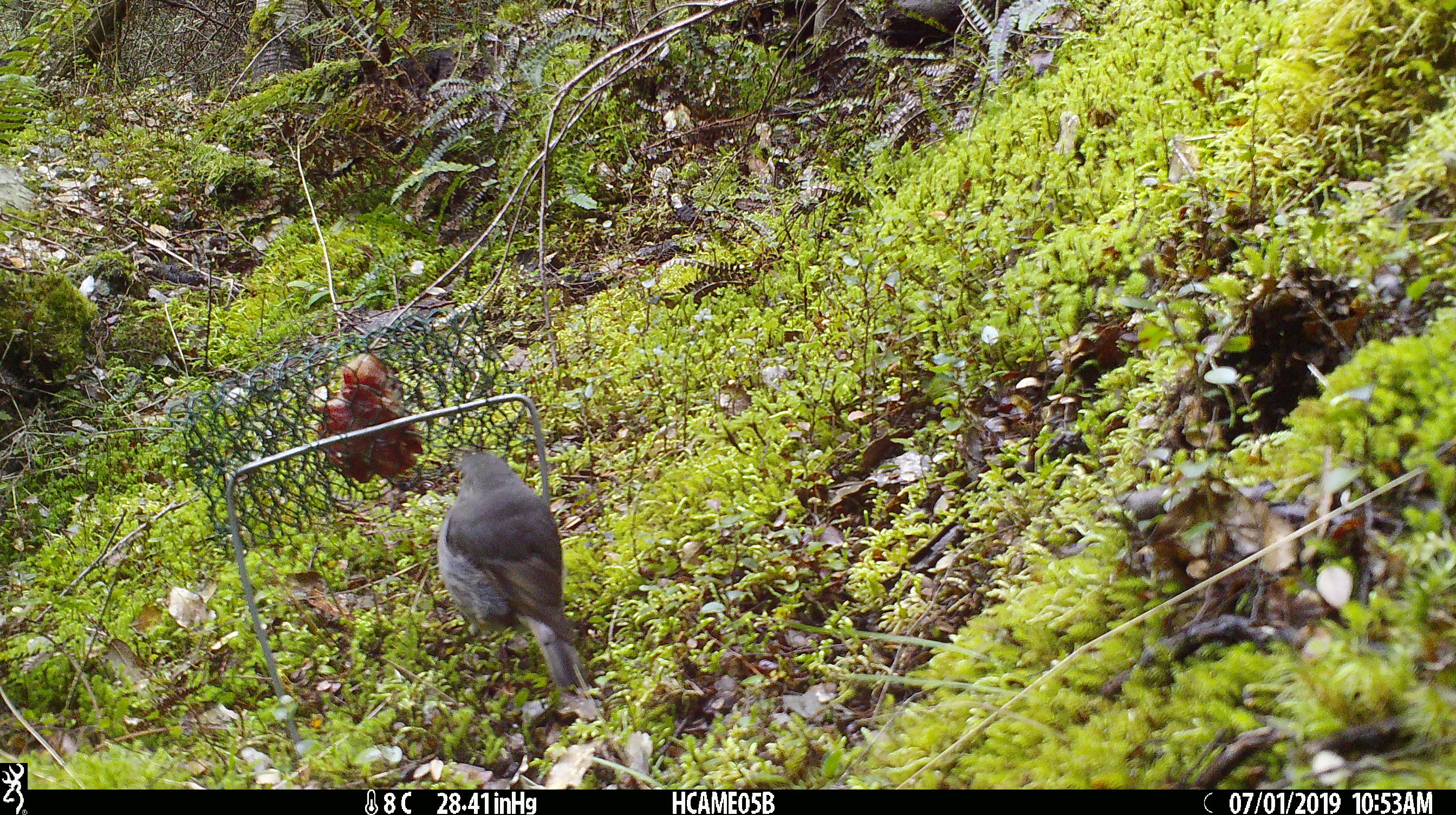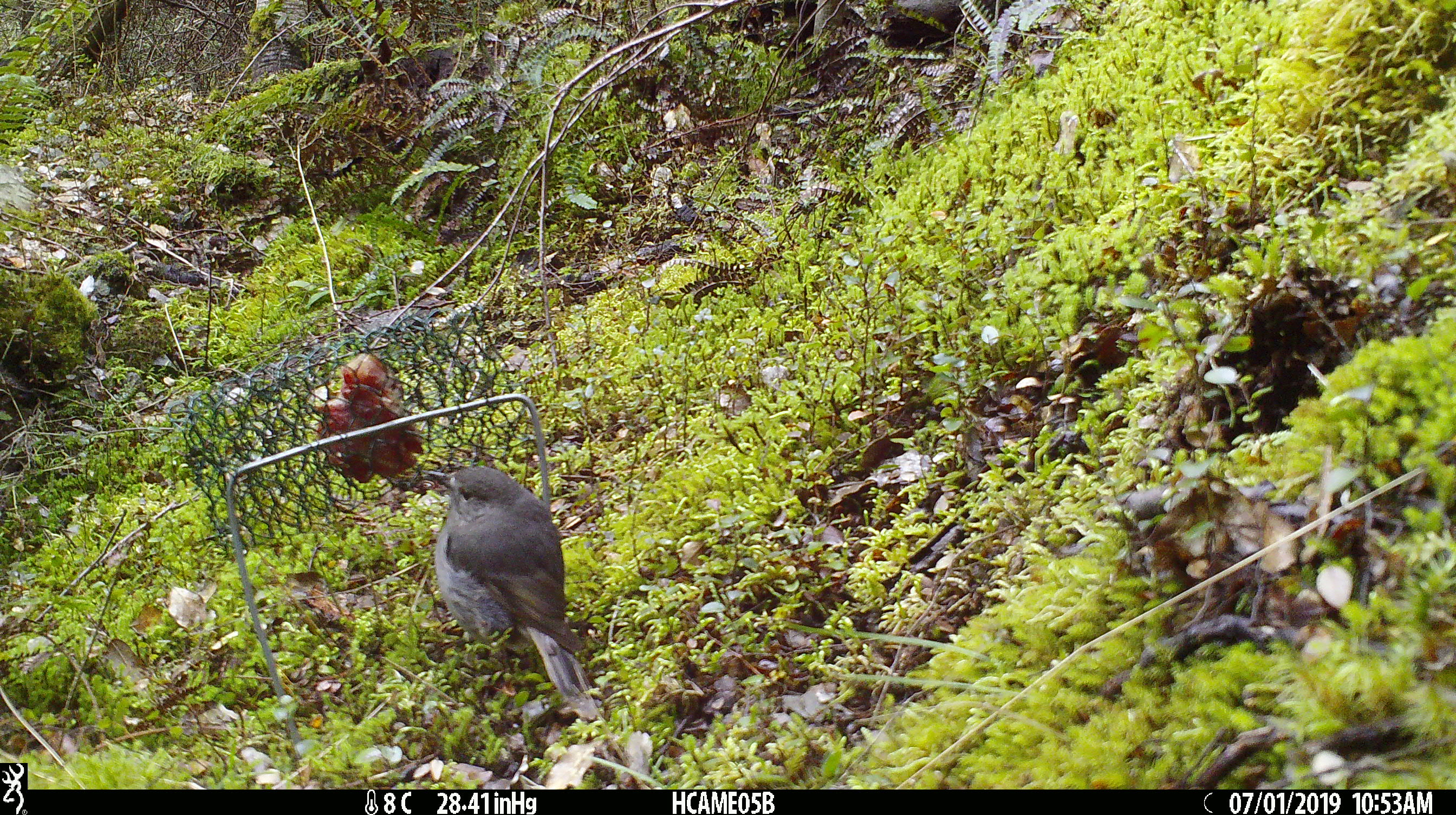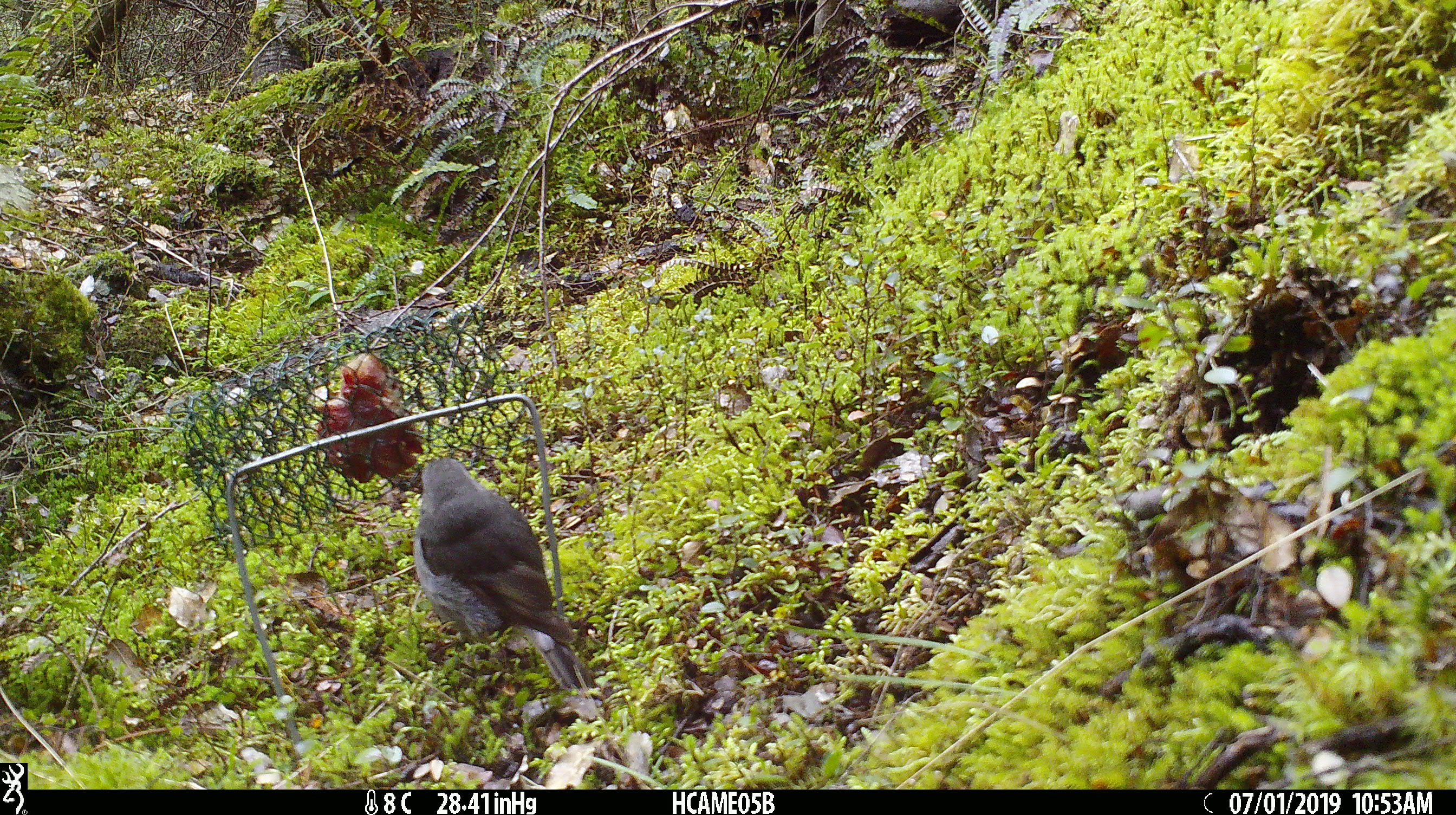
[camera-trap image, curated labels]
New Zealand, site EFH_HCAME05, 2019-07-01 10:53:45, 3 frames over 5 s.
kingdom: Animalia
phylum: Chordata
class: Aves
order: Passeriformes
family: Petroicidae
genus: Petroica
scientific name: Petroica australis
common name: new zealand robin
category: robin